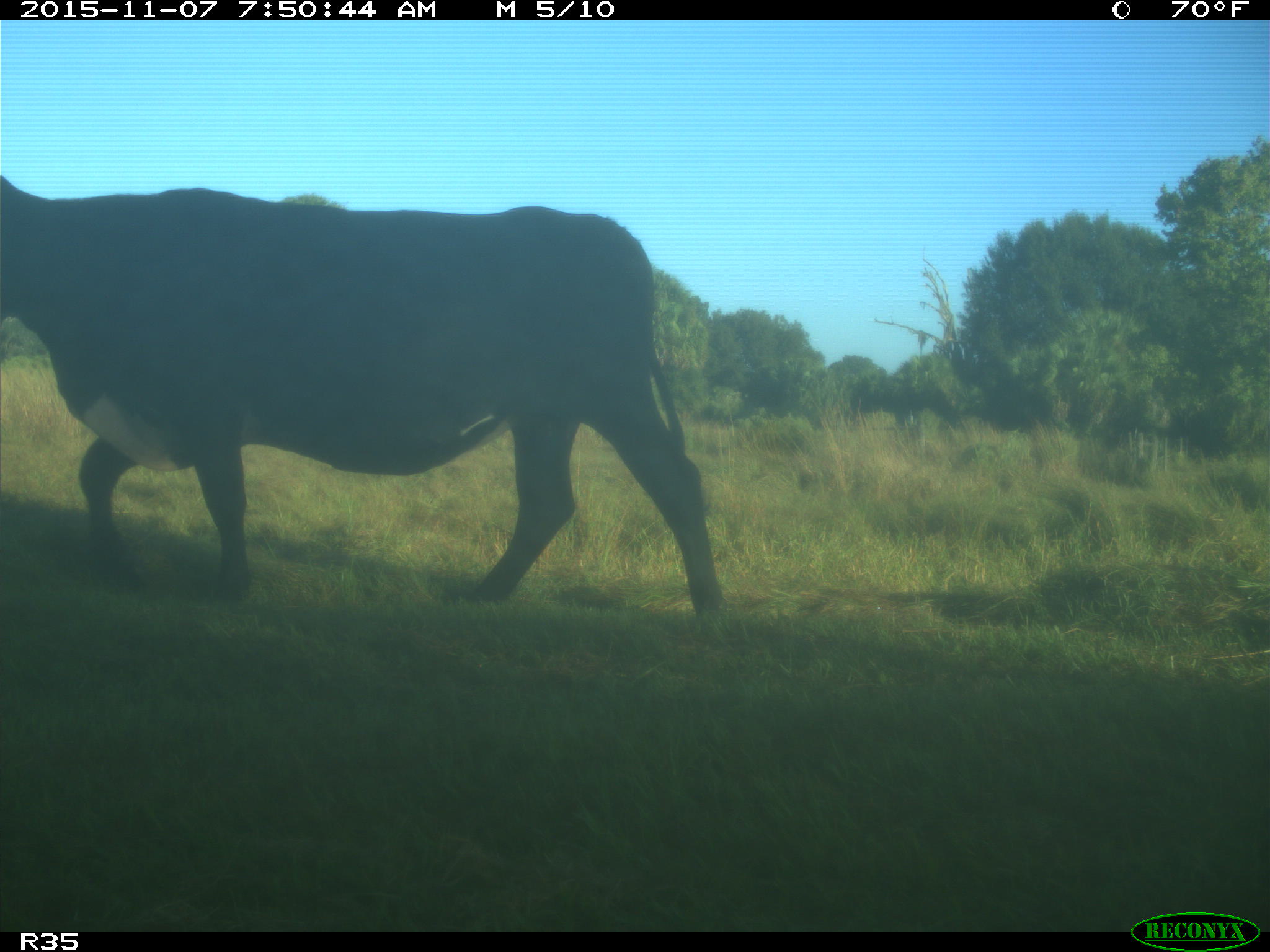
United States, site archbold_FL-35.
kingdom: Animalia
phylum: Chordata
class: Mammalia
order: Artiodactyla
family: Bovidae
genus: Bos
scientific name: Bos taurus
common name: domestic cow